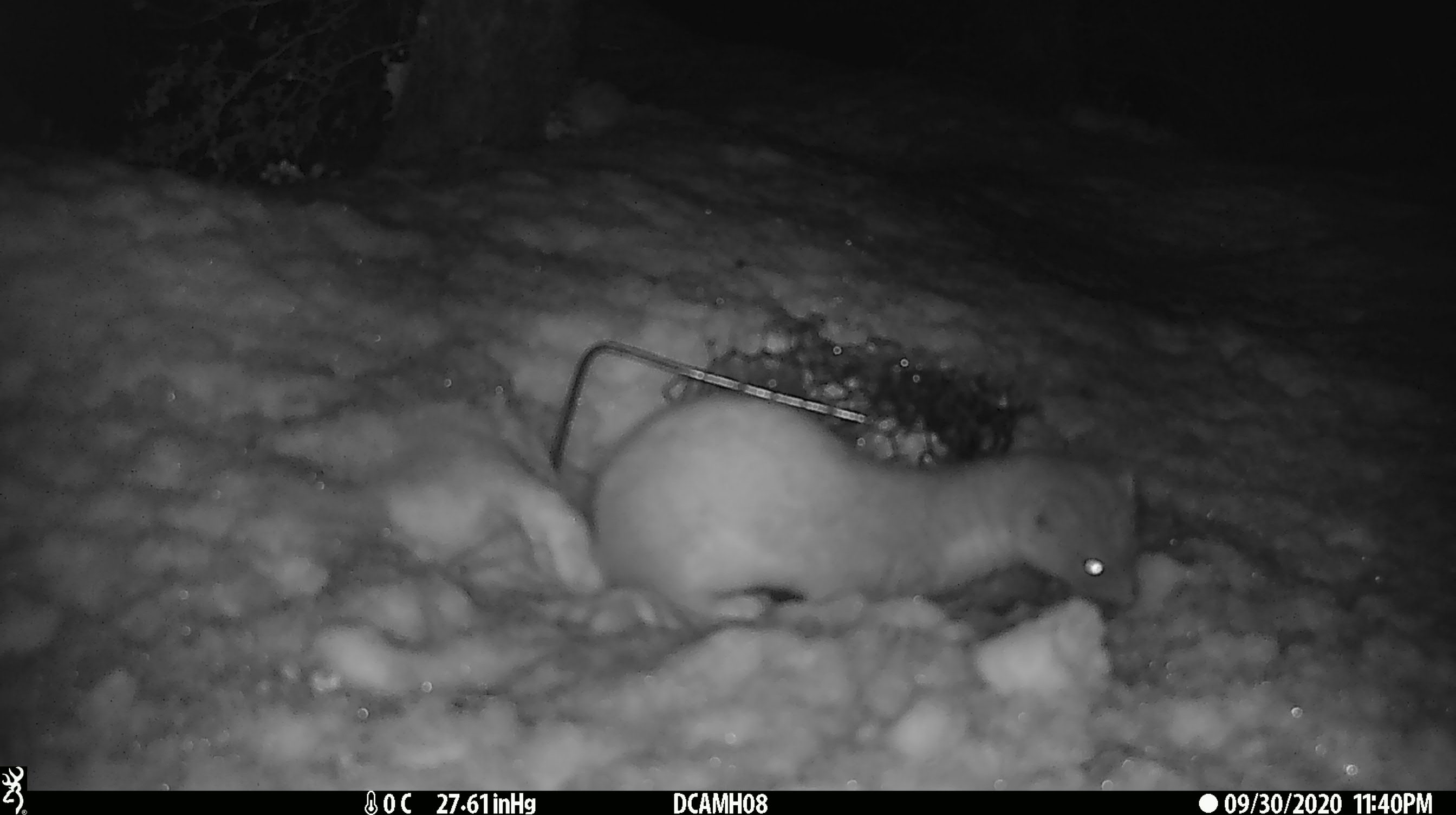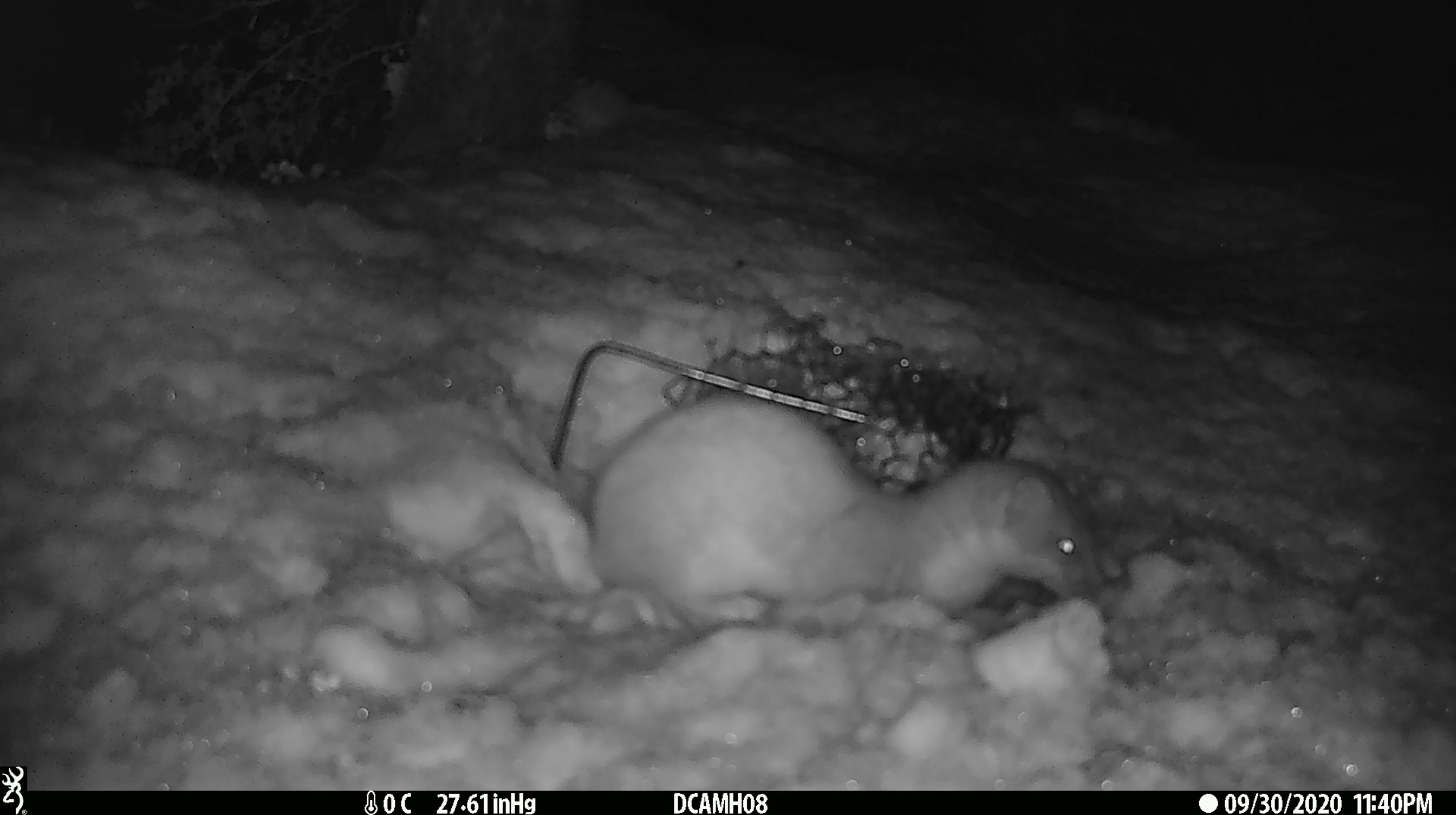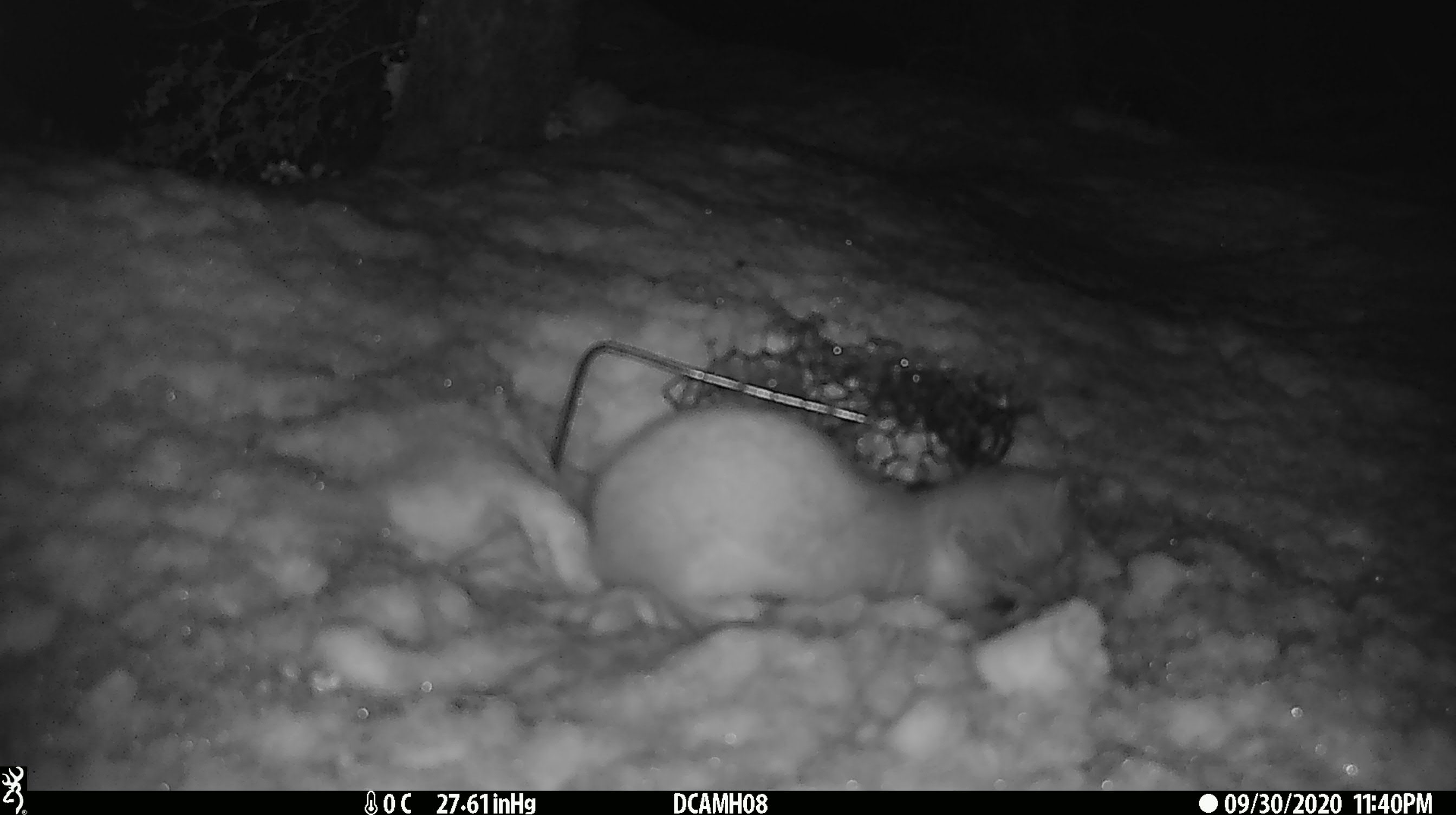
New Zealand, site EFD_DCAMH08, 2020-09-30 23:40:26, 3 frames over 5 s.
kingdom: Animalia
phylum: Chordata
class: Mammalia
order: Carnivora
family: Mustelidae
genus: Mustela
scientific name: Mustela erminea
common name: stoat